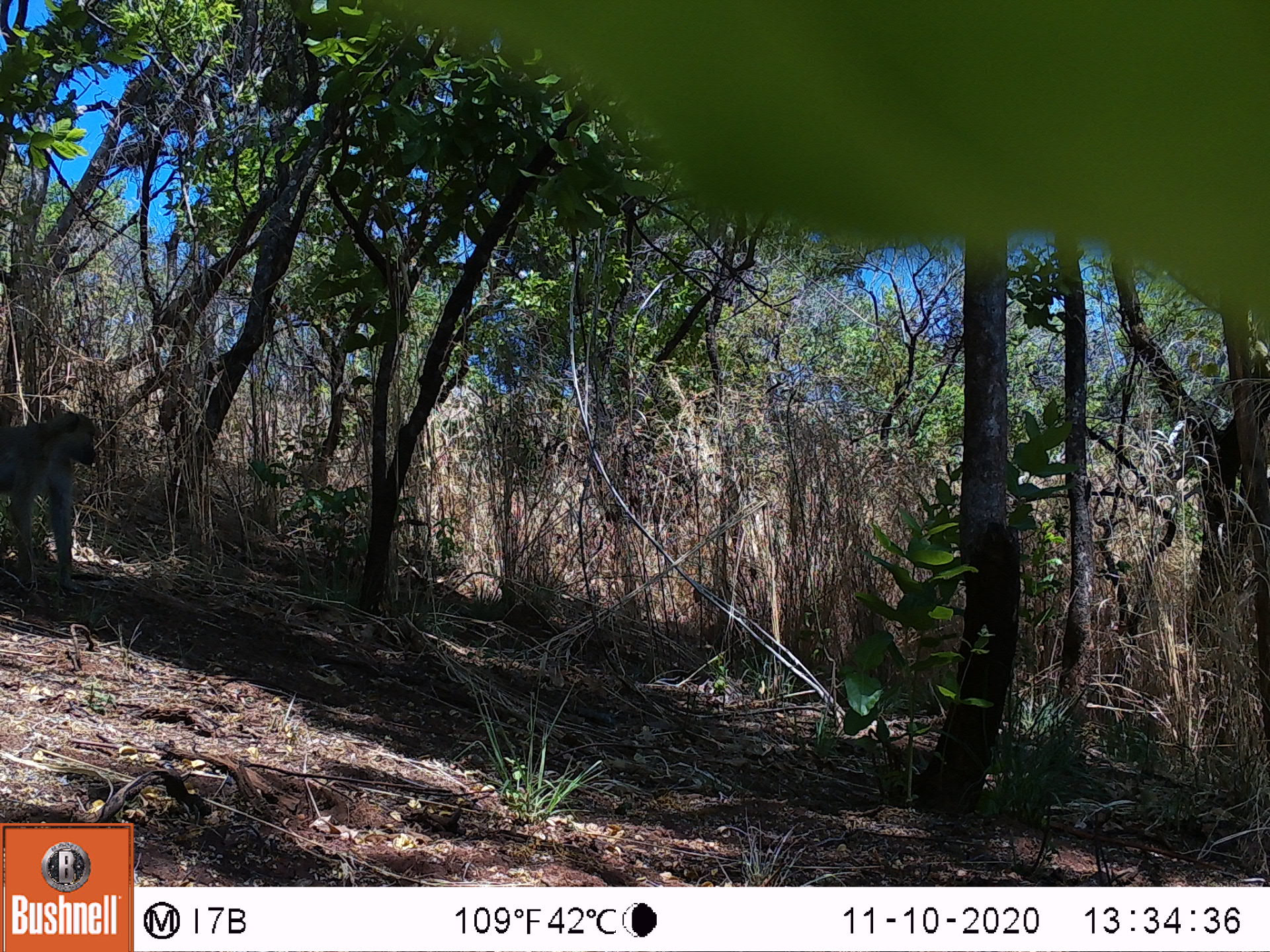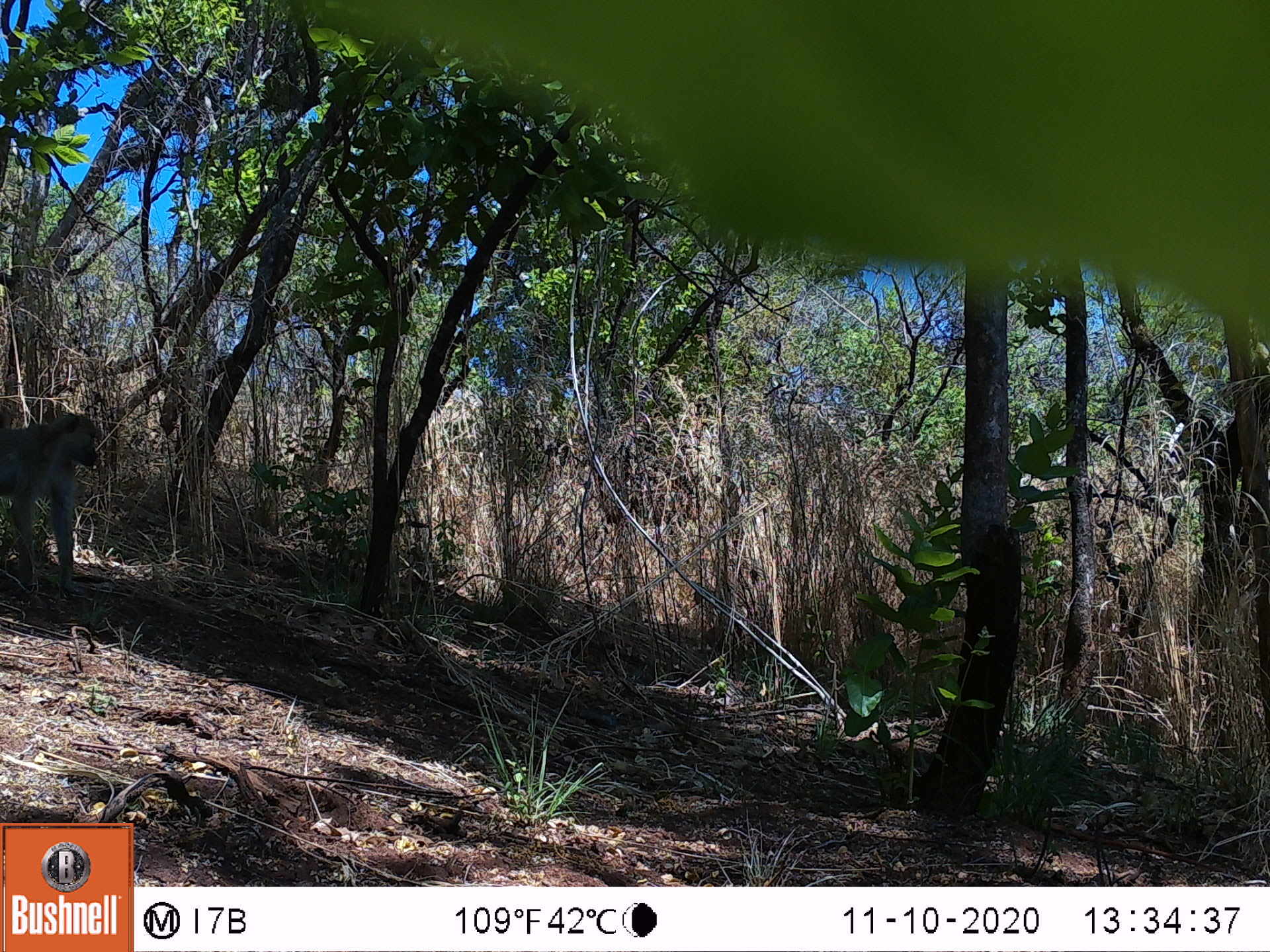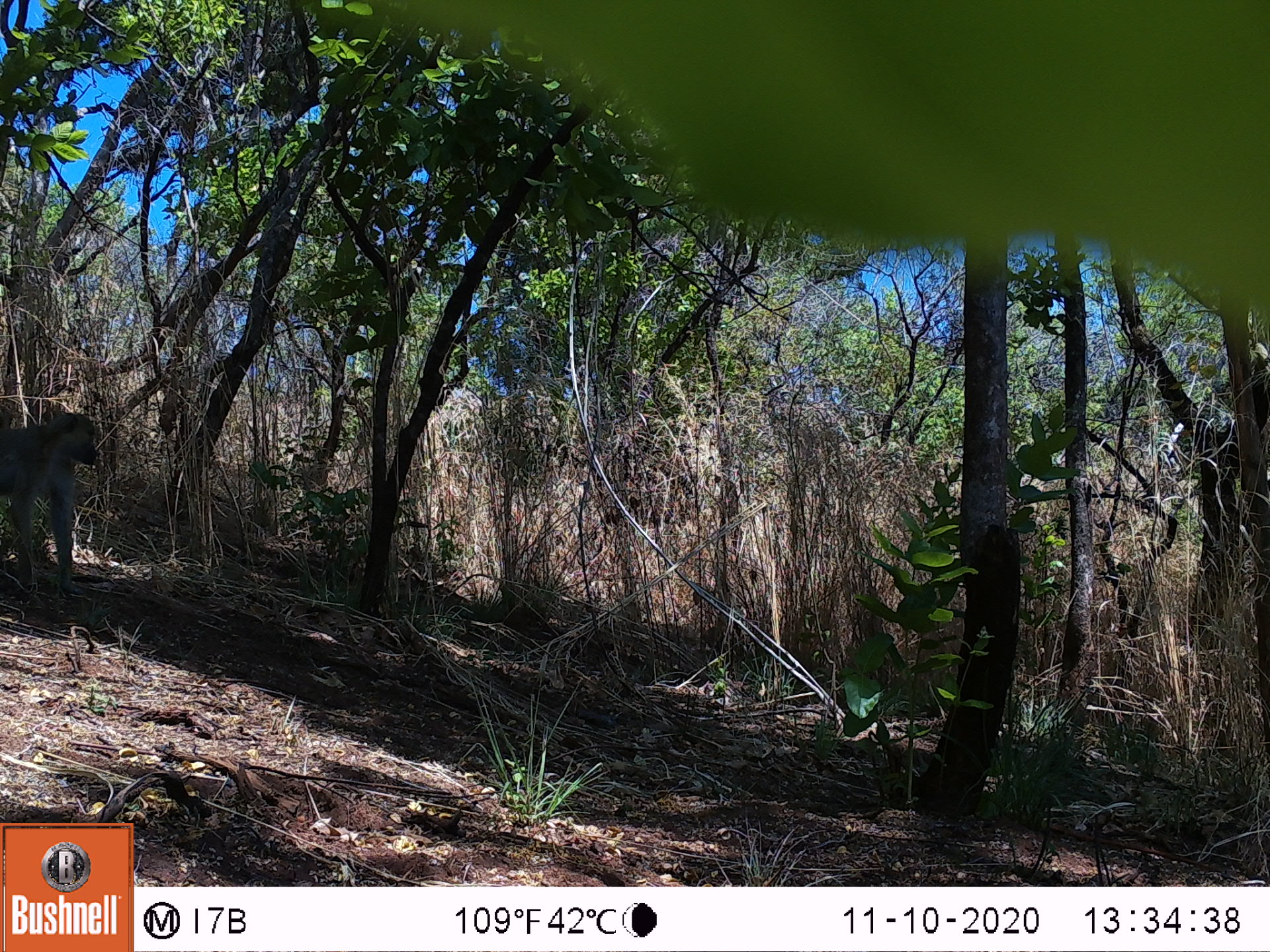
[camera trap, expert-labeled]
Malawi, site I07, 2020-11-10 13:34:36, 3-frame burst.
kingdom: Animalia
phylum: Chordata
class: Mammalia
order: Primates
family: Cercopithecidae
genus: Papio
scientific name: Papio cynocephalus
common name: yellow baboon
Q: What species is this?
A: Yellow baboon (Papio cynocephalus).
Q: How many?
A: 1.